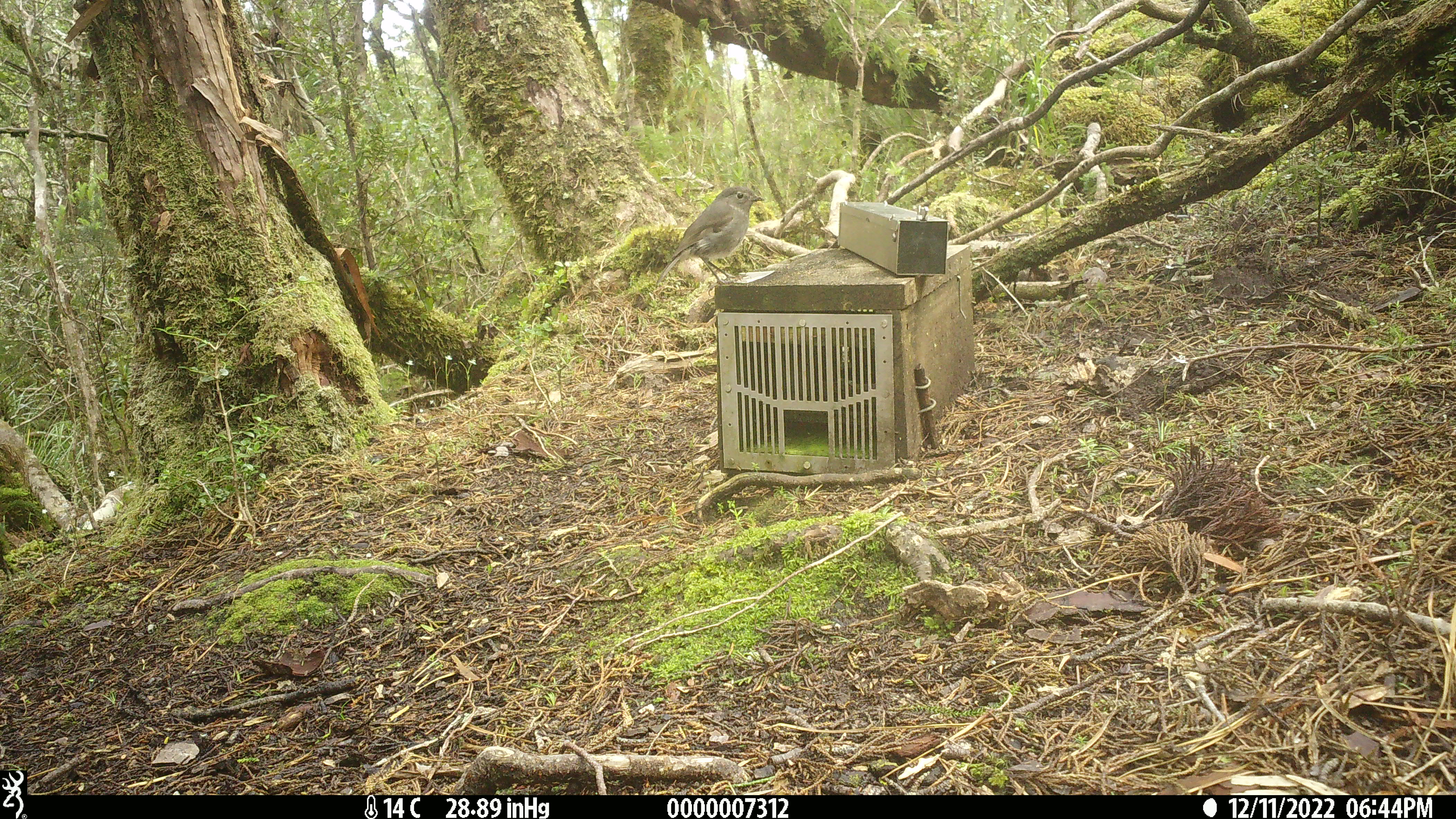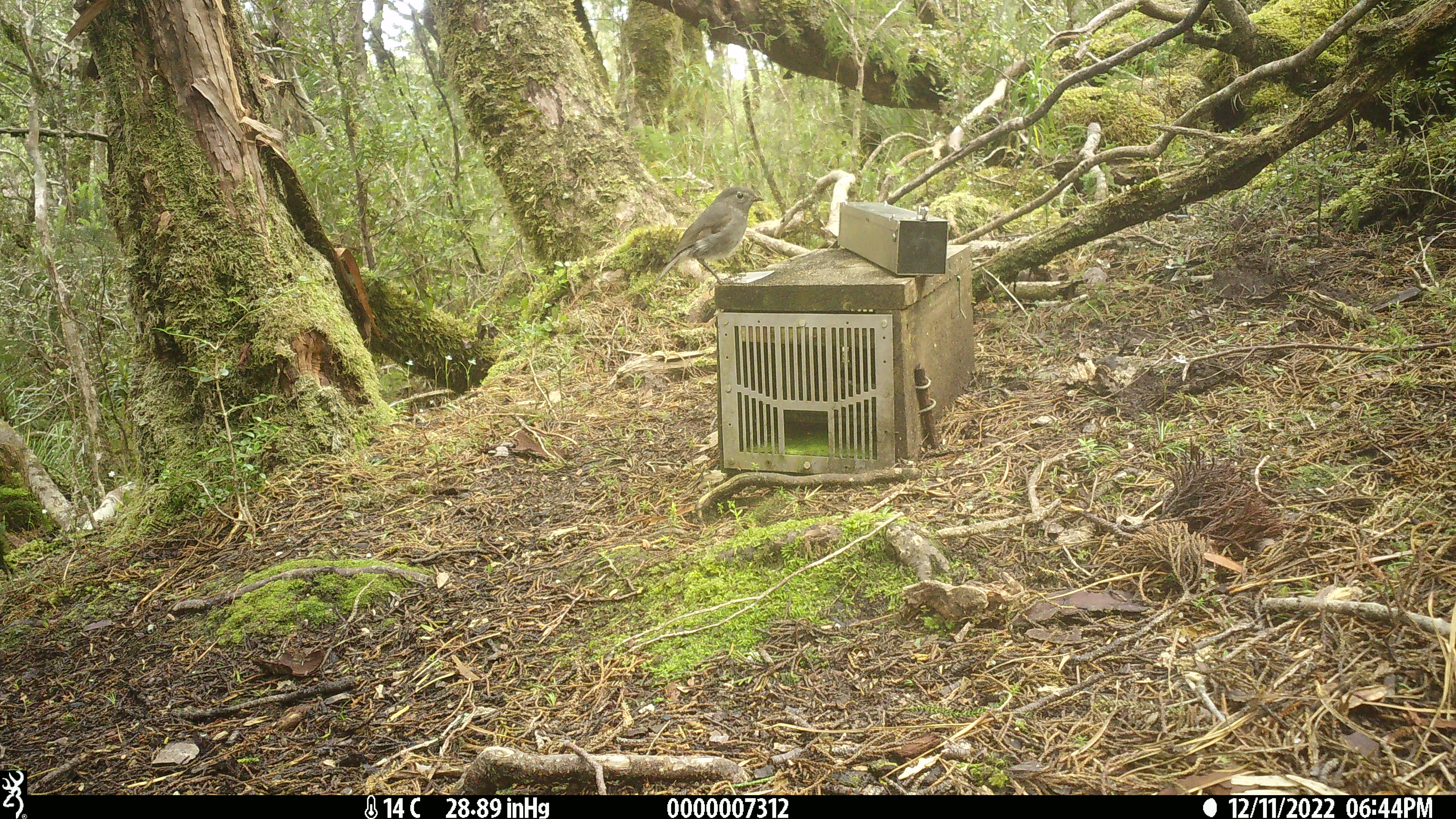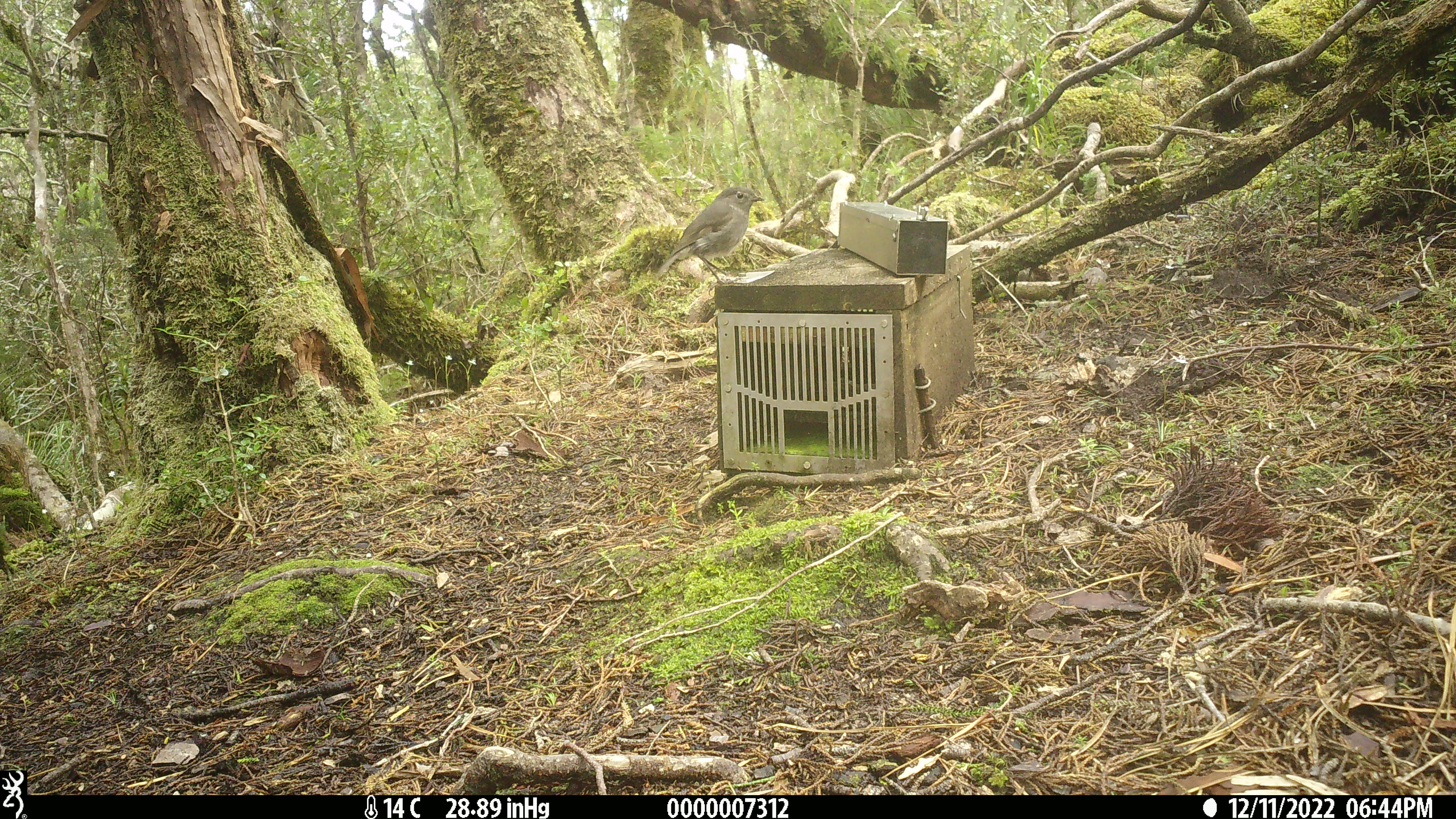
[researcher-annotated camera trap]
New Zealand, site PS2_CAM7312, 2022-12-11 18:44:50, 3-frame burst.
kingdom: Animalia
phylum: Chordata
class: Aves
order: Passeriformes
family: Petroicidae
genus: Petroica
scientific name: Petroica australis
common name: new zealand robin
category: robin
Robin (new zealand robin) (Petroica australis).